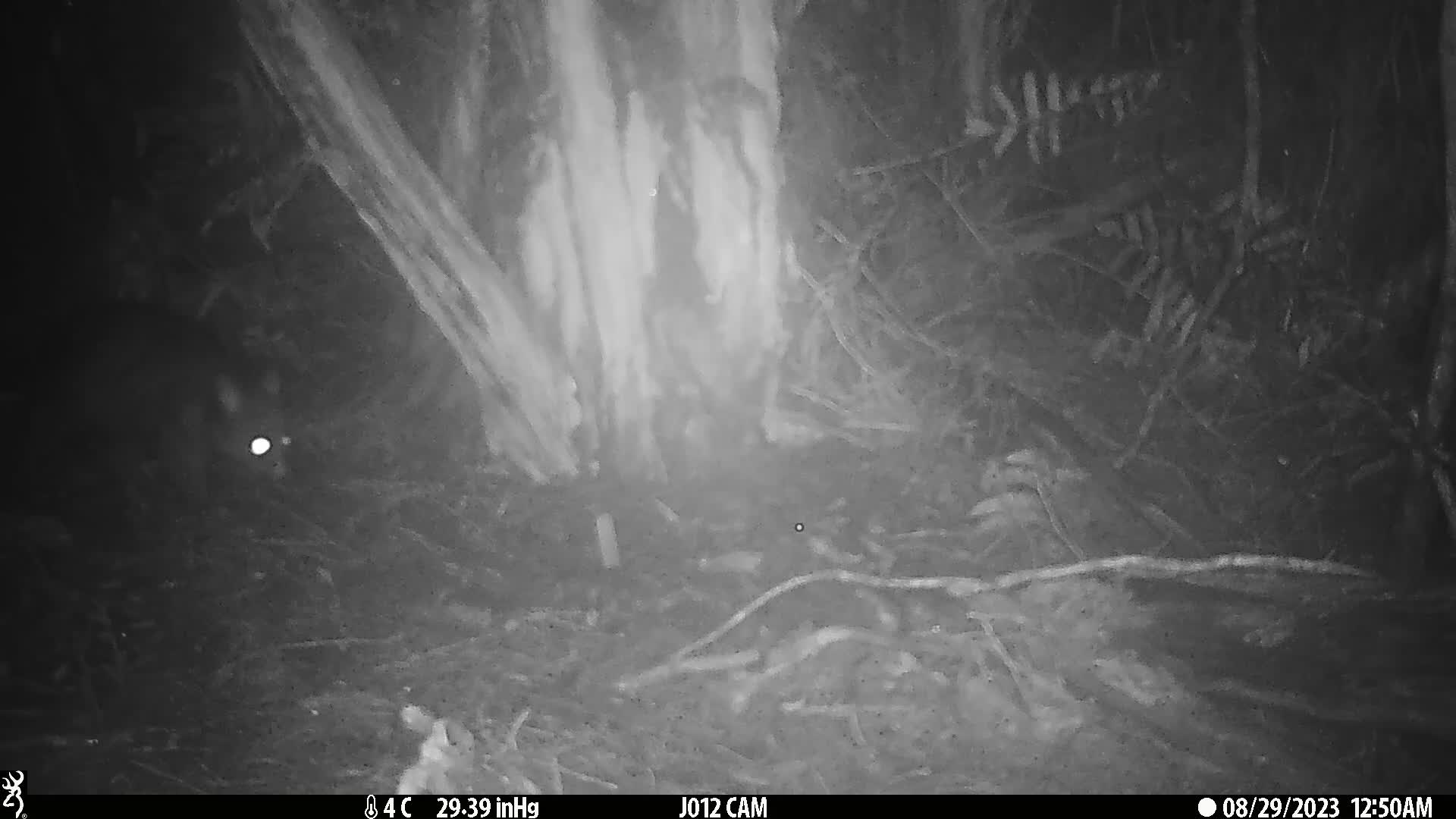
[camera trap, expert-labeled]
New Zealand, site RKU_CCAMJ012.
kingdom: Animalia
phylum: Chordata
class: Mammalia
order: Diprotodontia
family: Phalangeridae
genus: Trichosurus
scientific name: Trichosurus vulpecula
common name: common brushtail possum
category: possum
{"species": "possum (common brushtail possum) (Trichosurus vulpecula)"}